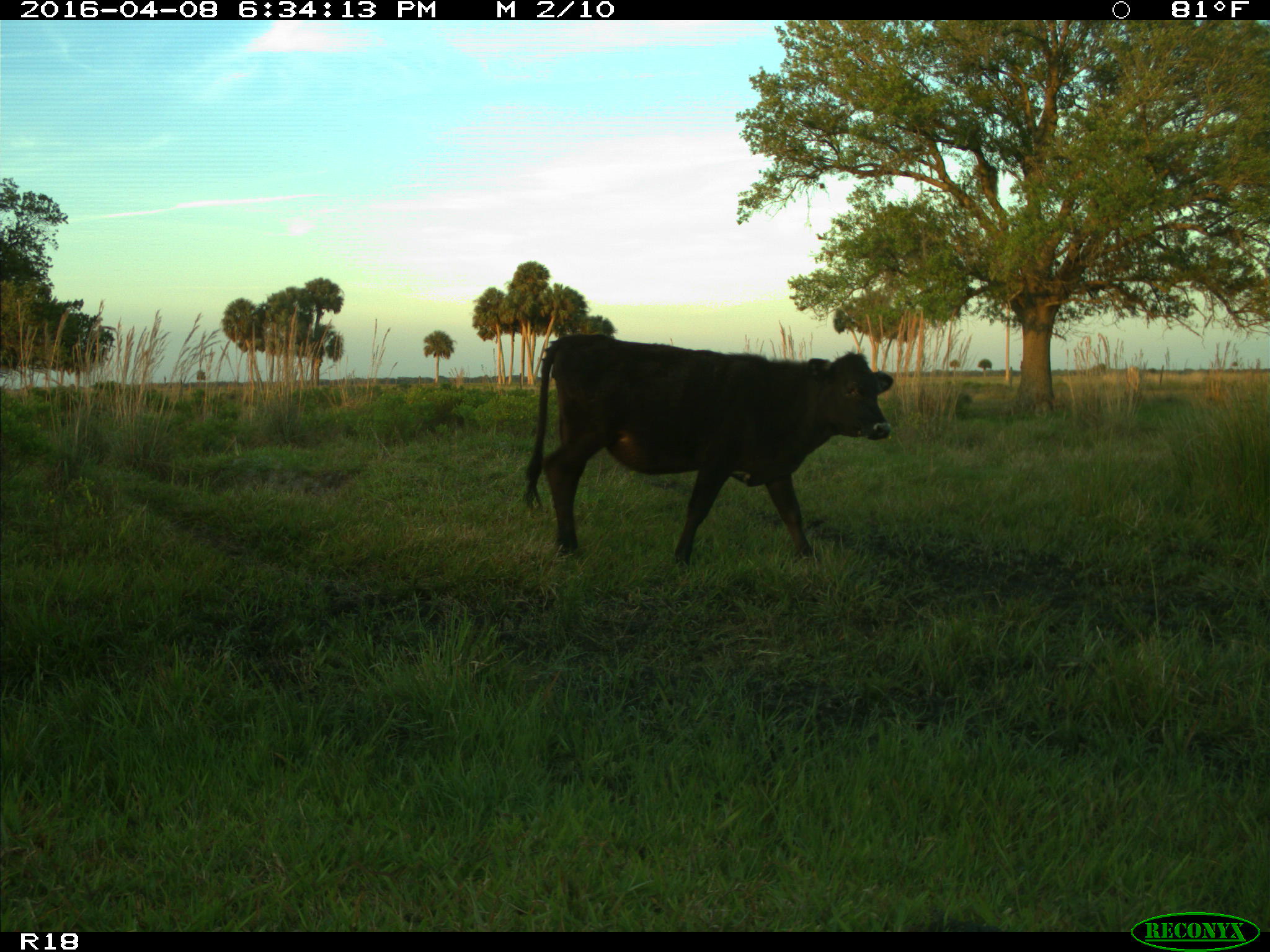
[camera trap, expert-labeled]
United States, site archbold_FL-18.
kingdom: Animalia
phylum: Chordata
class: Mammalia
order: Artiodactyla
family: Bovidae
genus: Bos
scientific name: Bos taurus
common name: domestic cow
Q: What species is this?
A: Bos taurus (domestic cow).